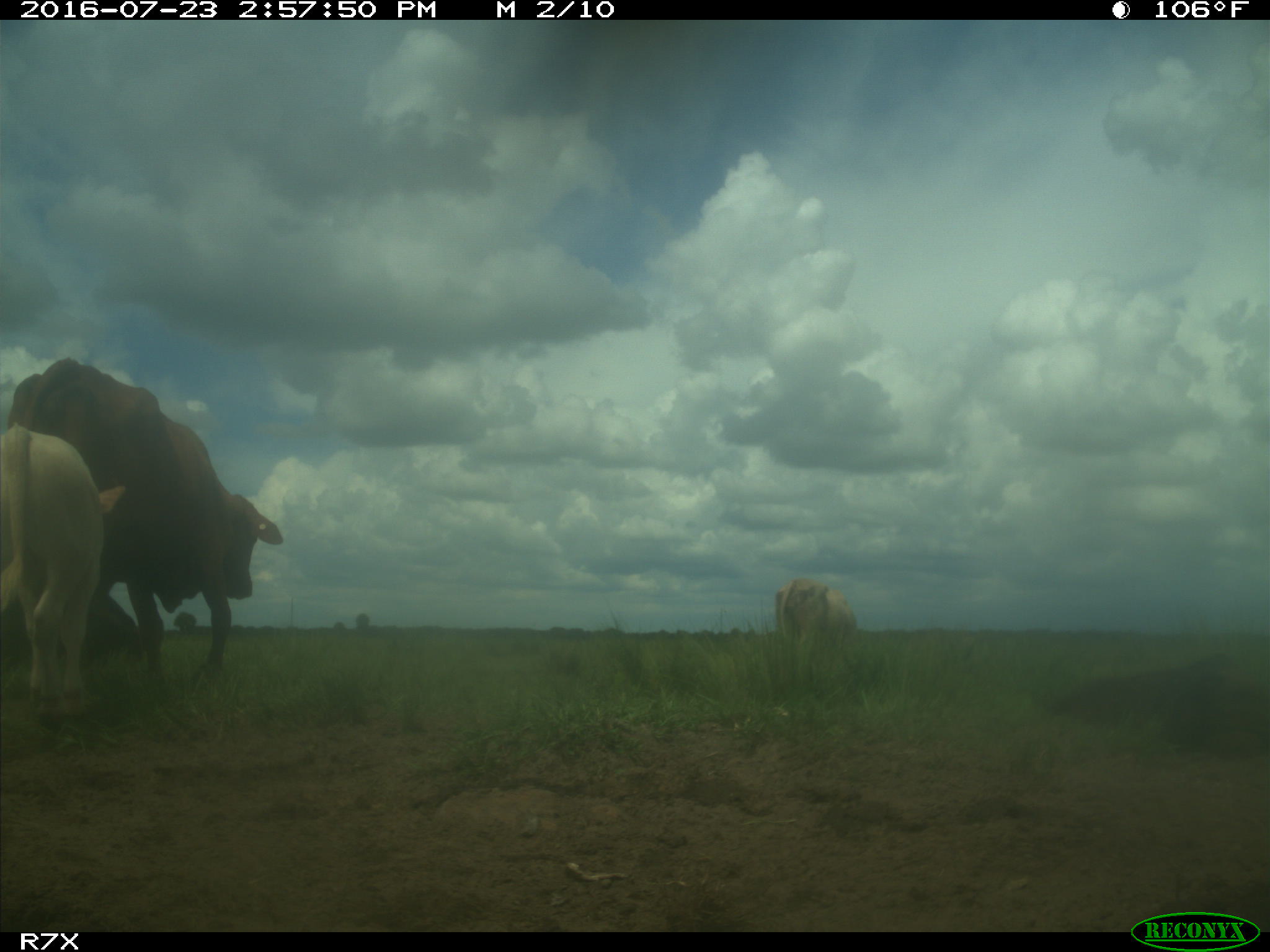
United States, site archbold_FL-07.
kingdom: Animalia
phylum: Chordata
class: Mammalia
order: Artiodactyla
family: Bovidae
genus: Bos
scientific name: Bos taurus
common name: domestic cow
Bos taurus (domestic cow).